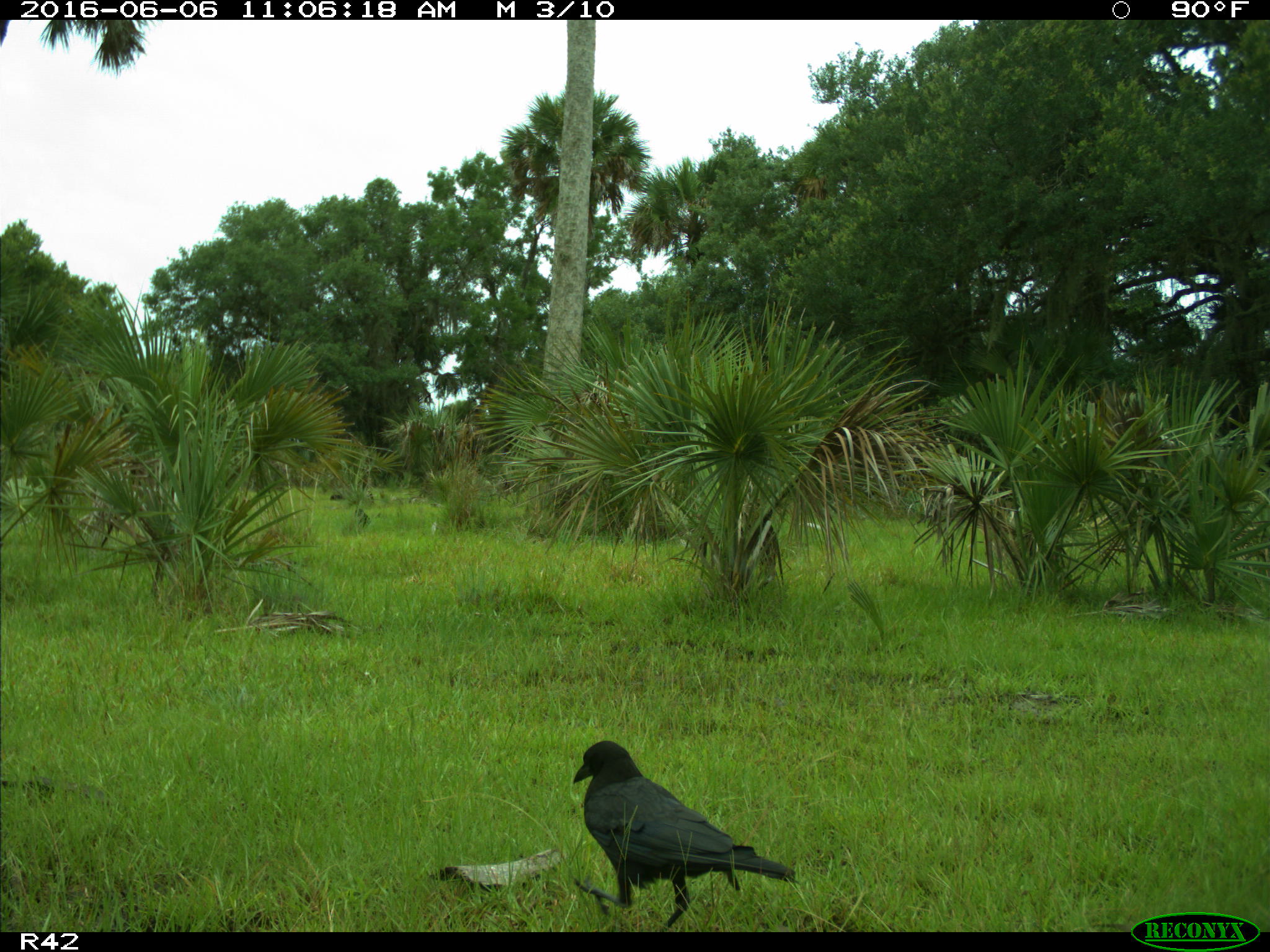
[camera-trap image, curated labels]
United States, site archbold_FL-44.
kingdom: Animalia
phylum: Chordata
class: Aves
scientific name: Aves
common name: birds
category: unidentified bird